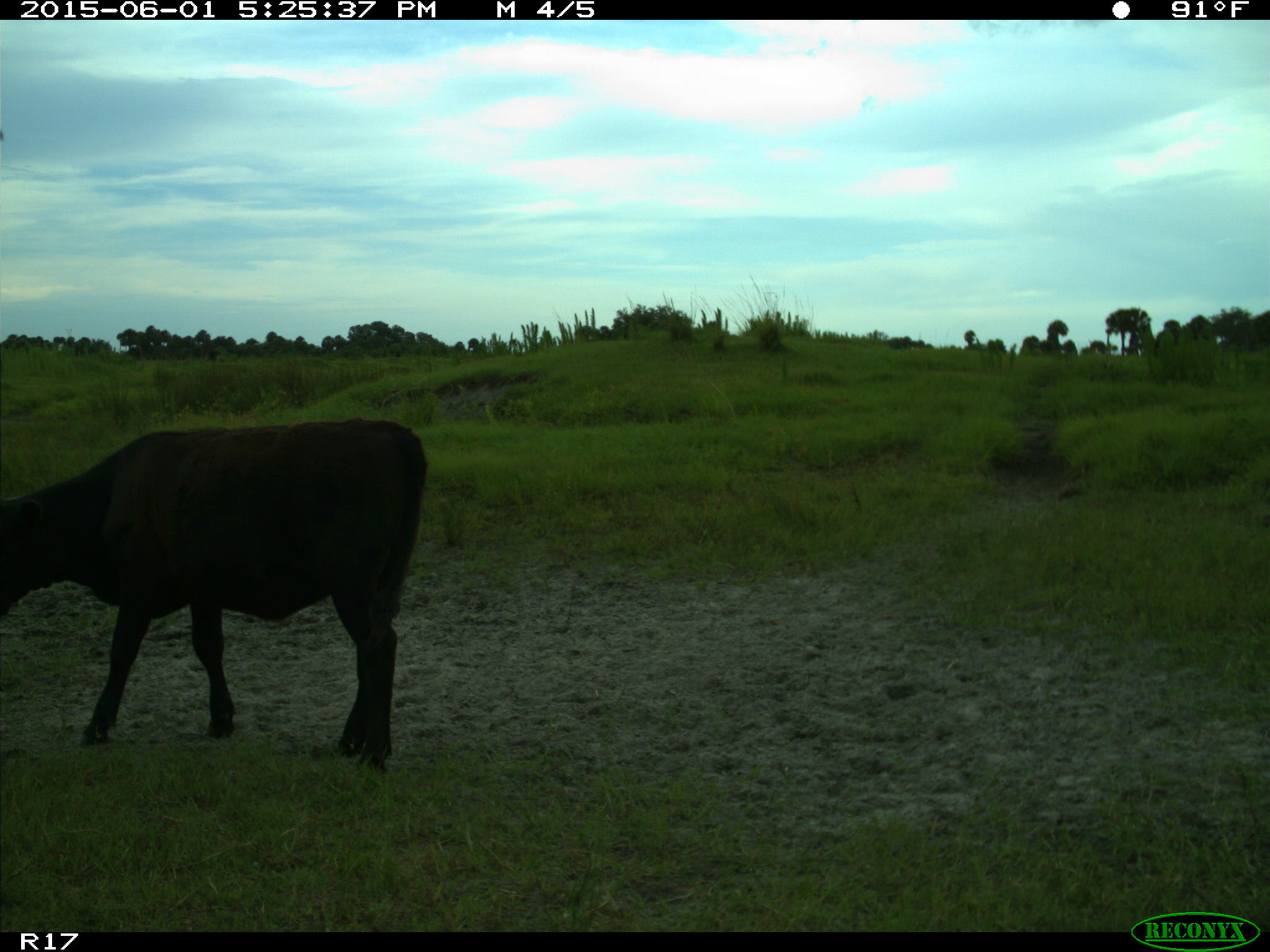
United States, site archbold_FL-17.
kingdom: Animalia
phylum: Chordata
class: Mammalia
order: Artiodactyla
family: Bovidae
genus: Bos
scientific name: Bos taurus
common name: domestic cow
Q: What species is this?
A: Bos taurus (domestic cow).